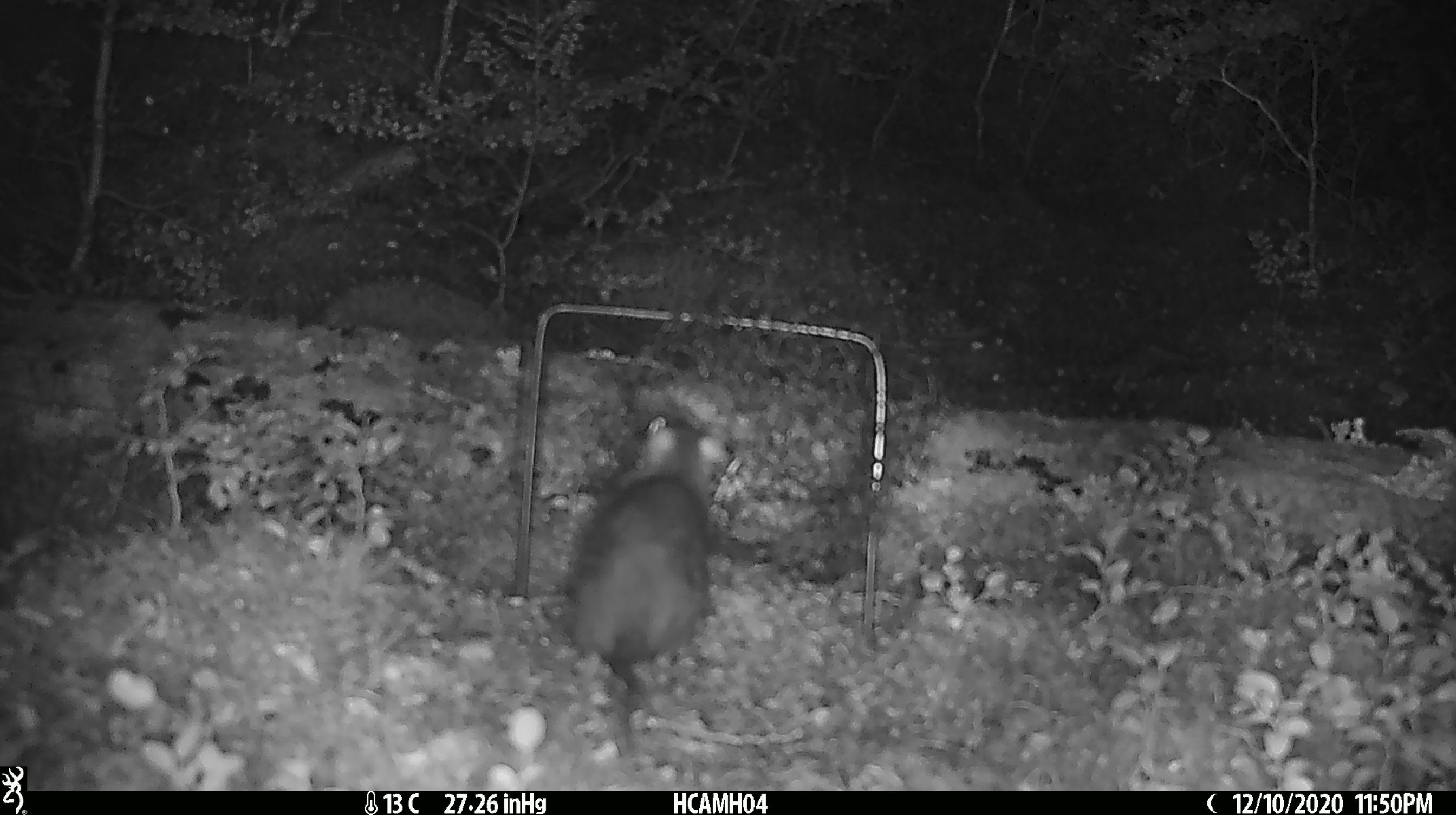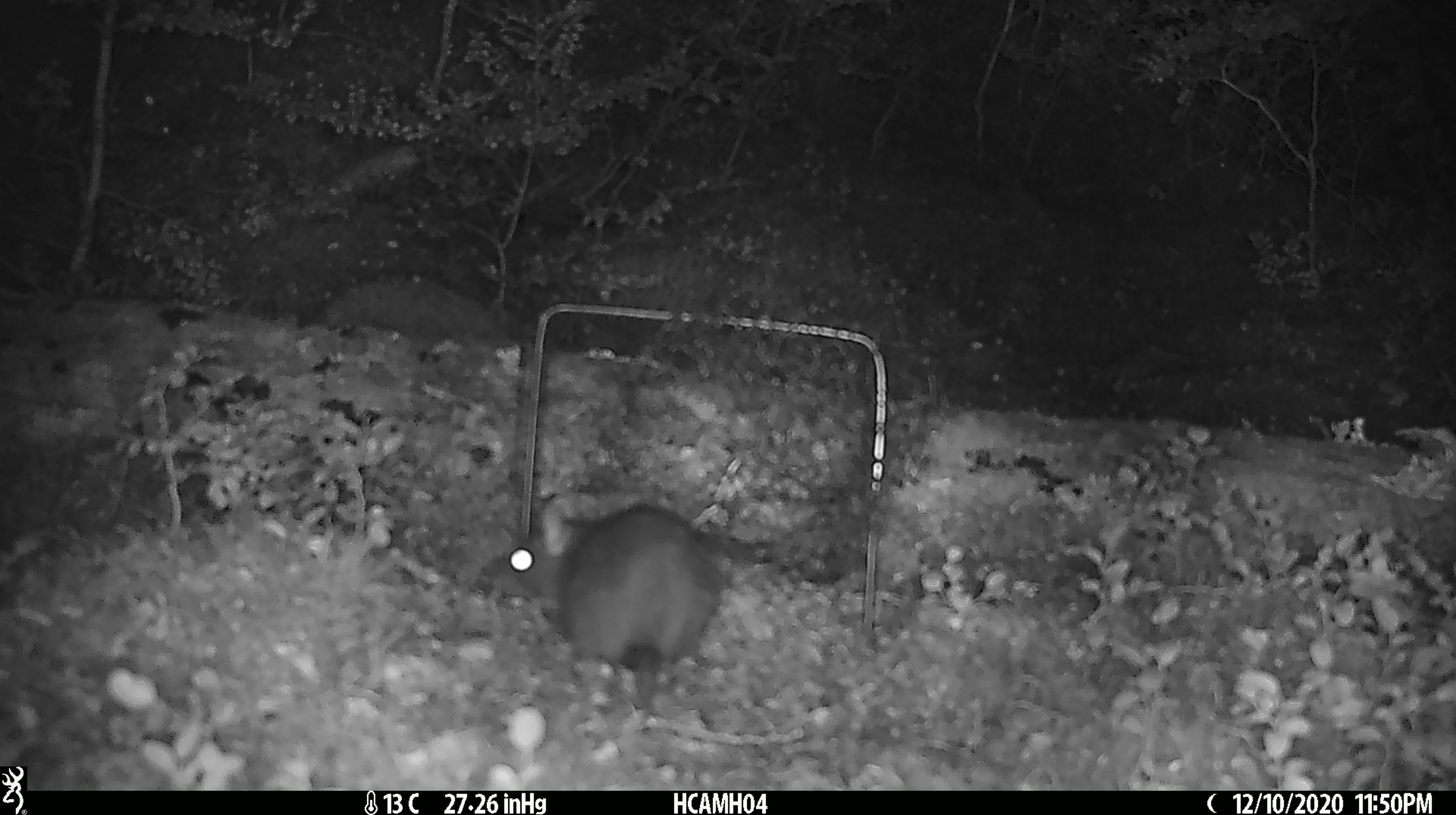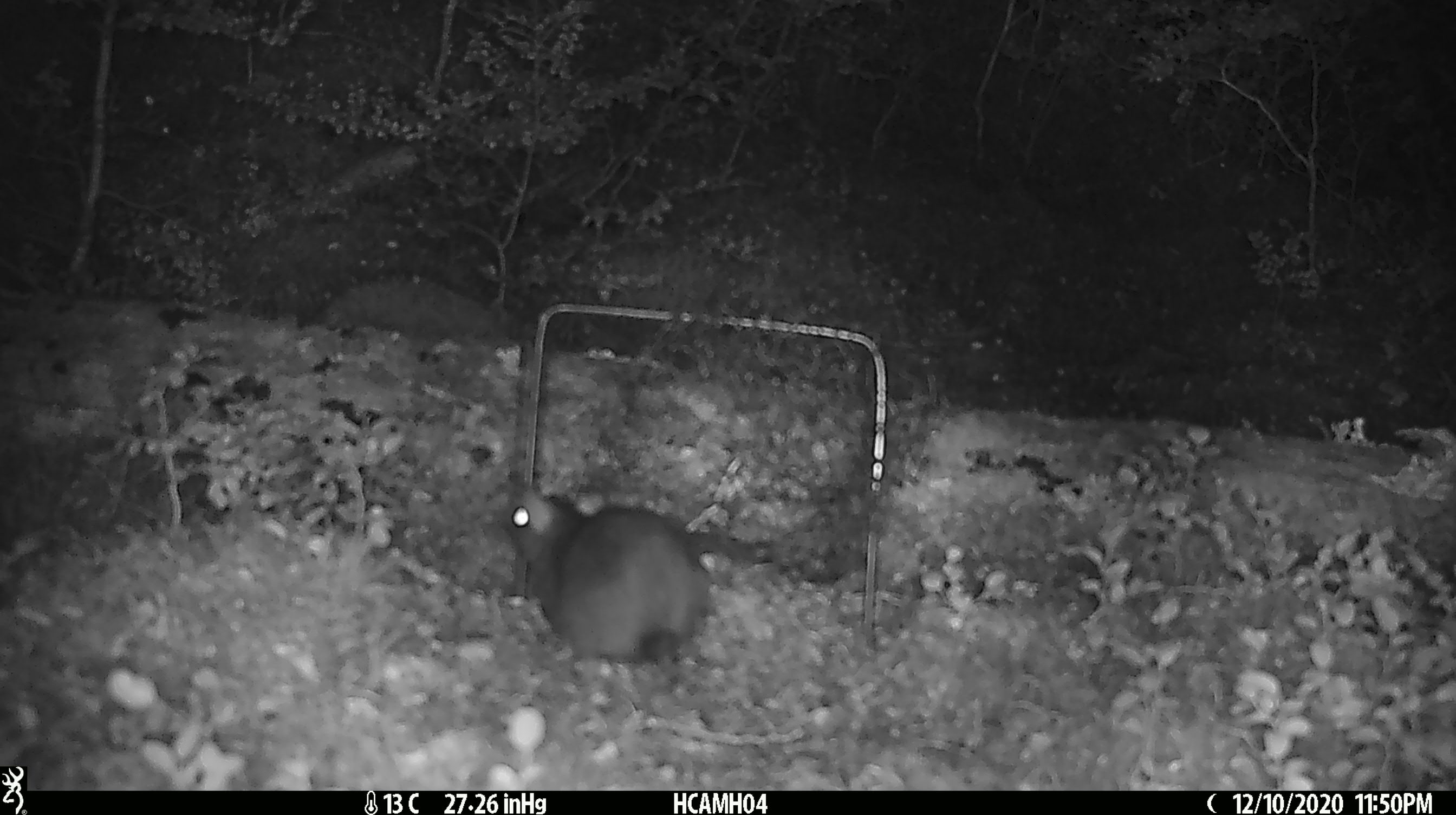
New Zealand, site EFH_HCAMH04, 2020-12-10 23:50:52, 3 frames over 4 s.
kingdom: Animalia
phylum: Chordata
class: Mammalia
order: Rodentia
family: Muridae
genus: Rattus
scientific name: Rattus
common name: rat